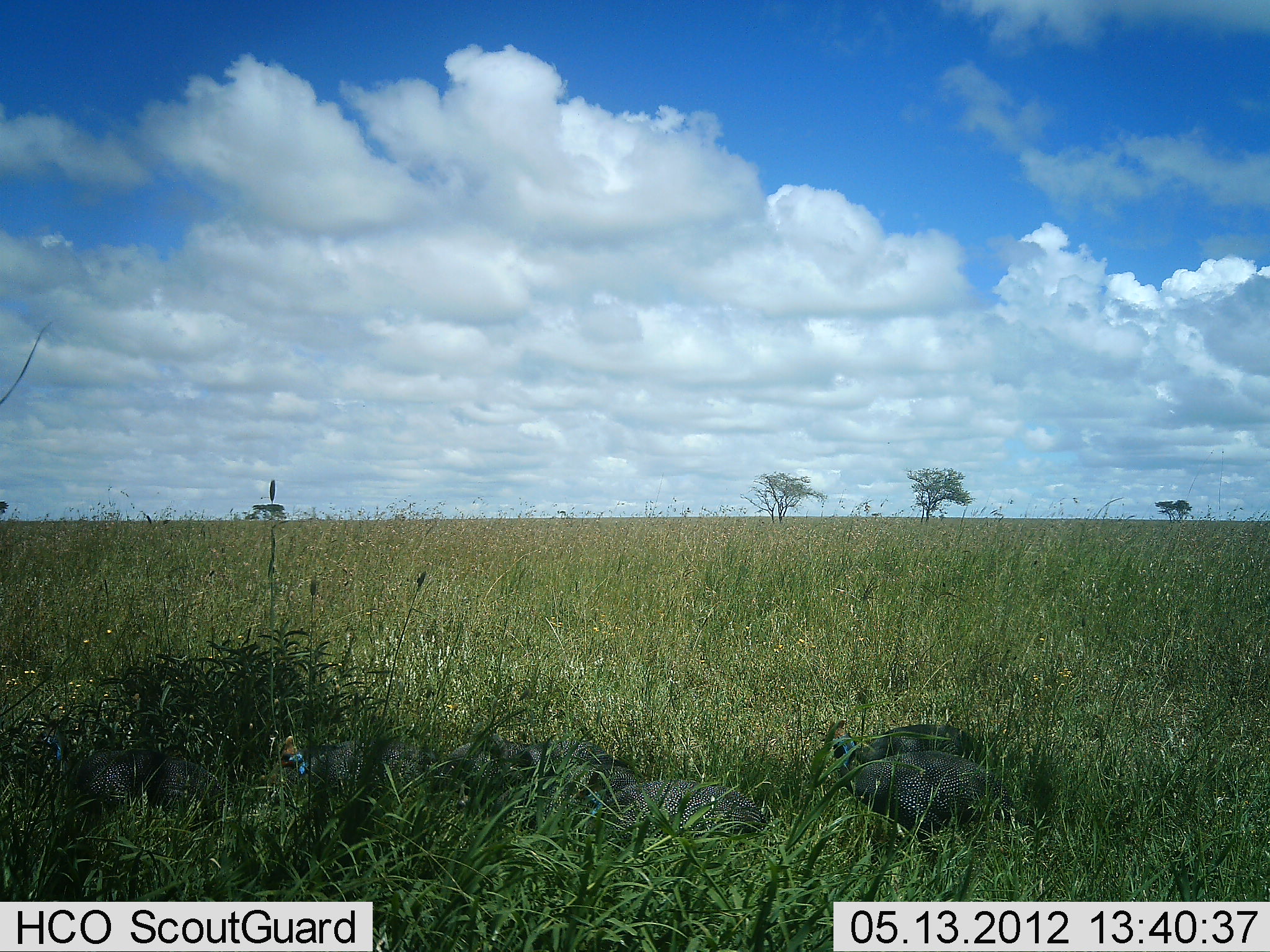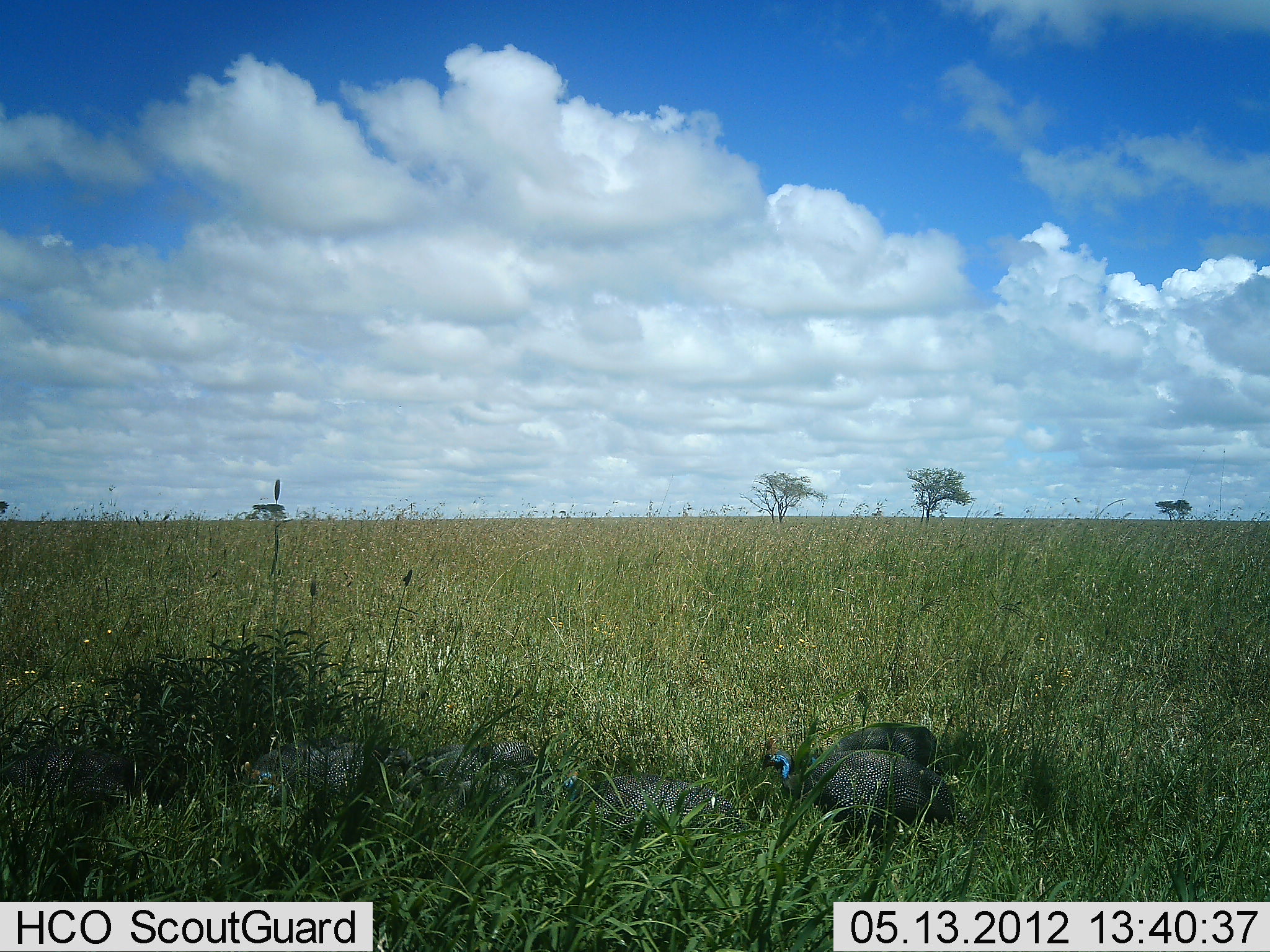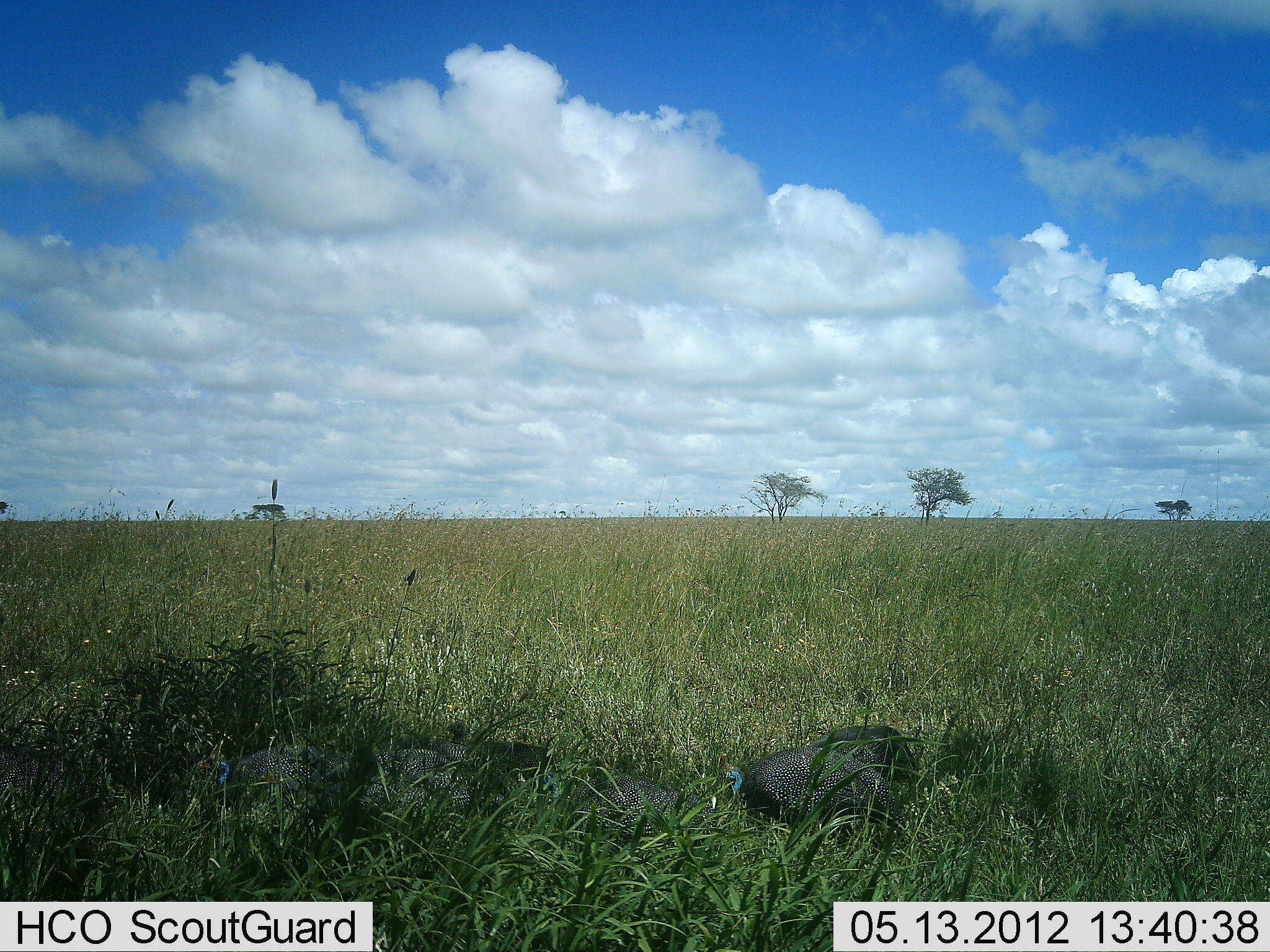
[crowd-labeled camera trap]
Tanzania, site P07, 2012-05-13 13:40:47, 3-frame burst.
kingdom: Animalia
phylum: Chordata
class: Aves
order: Galliformes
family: Numididae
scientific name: Numididae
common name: guinea fowl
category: guineafowl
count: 7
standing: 4%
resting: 8%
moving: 67%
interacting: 0%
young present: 4%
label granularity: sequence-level